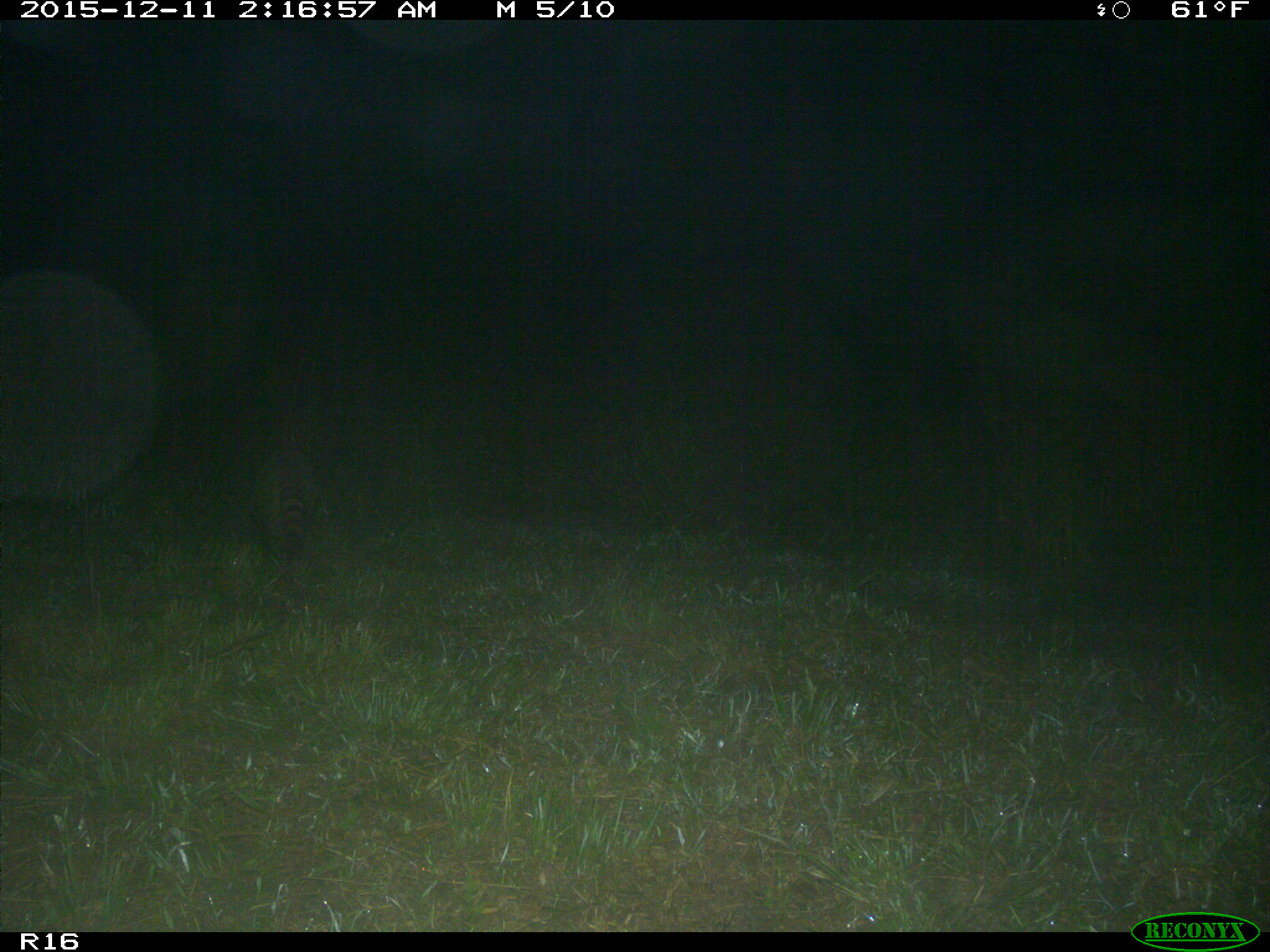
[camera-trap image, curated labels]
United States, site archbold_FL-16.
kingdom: Animalia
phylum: Chordata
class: Mammalia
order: Carnivora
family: Procyonidae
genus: Procyon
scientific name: Procyon lotor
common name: common raccoon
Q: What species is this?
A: Procyon lotor (common raccoon).